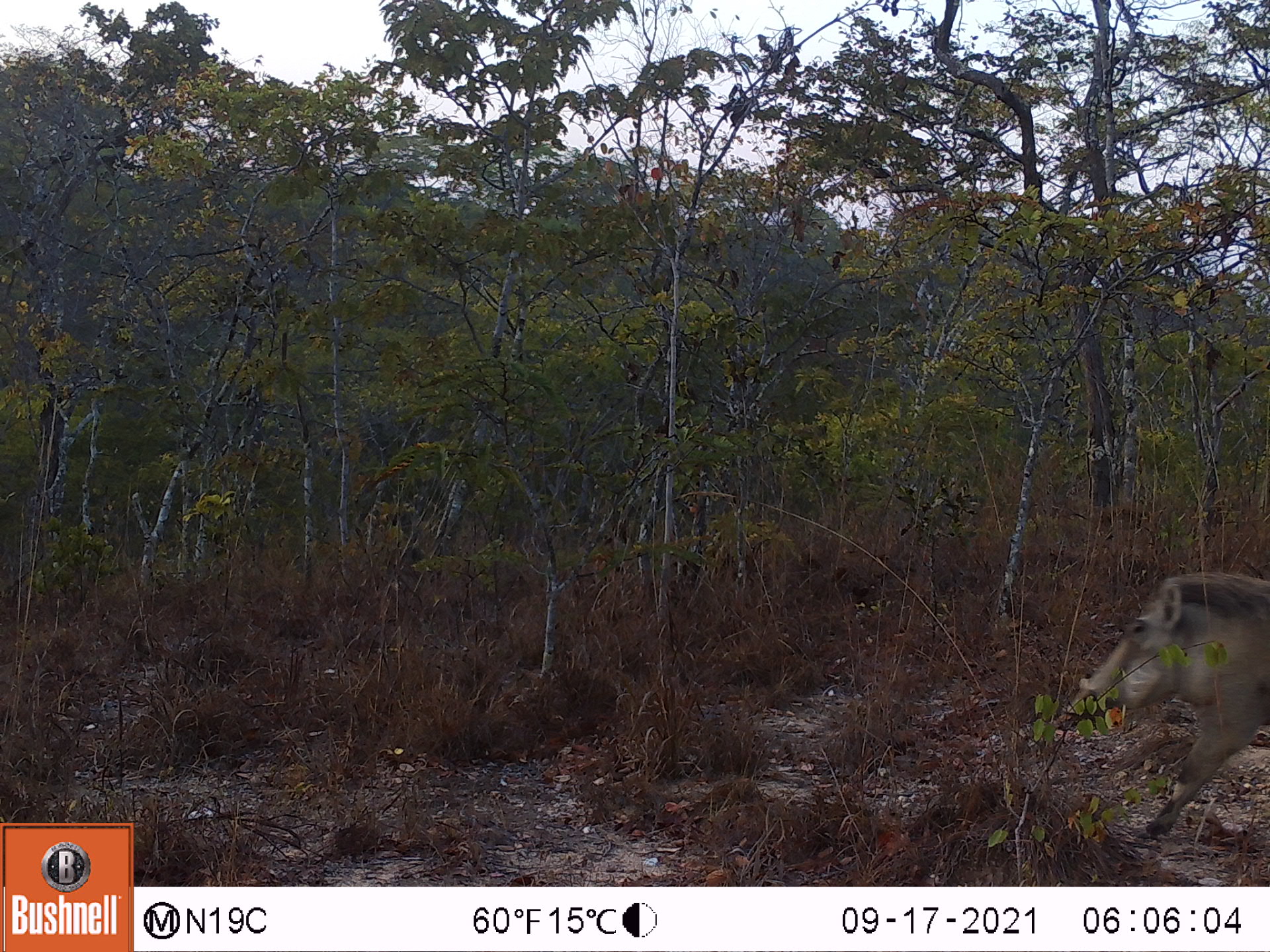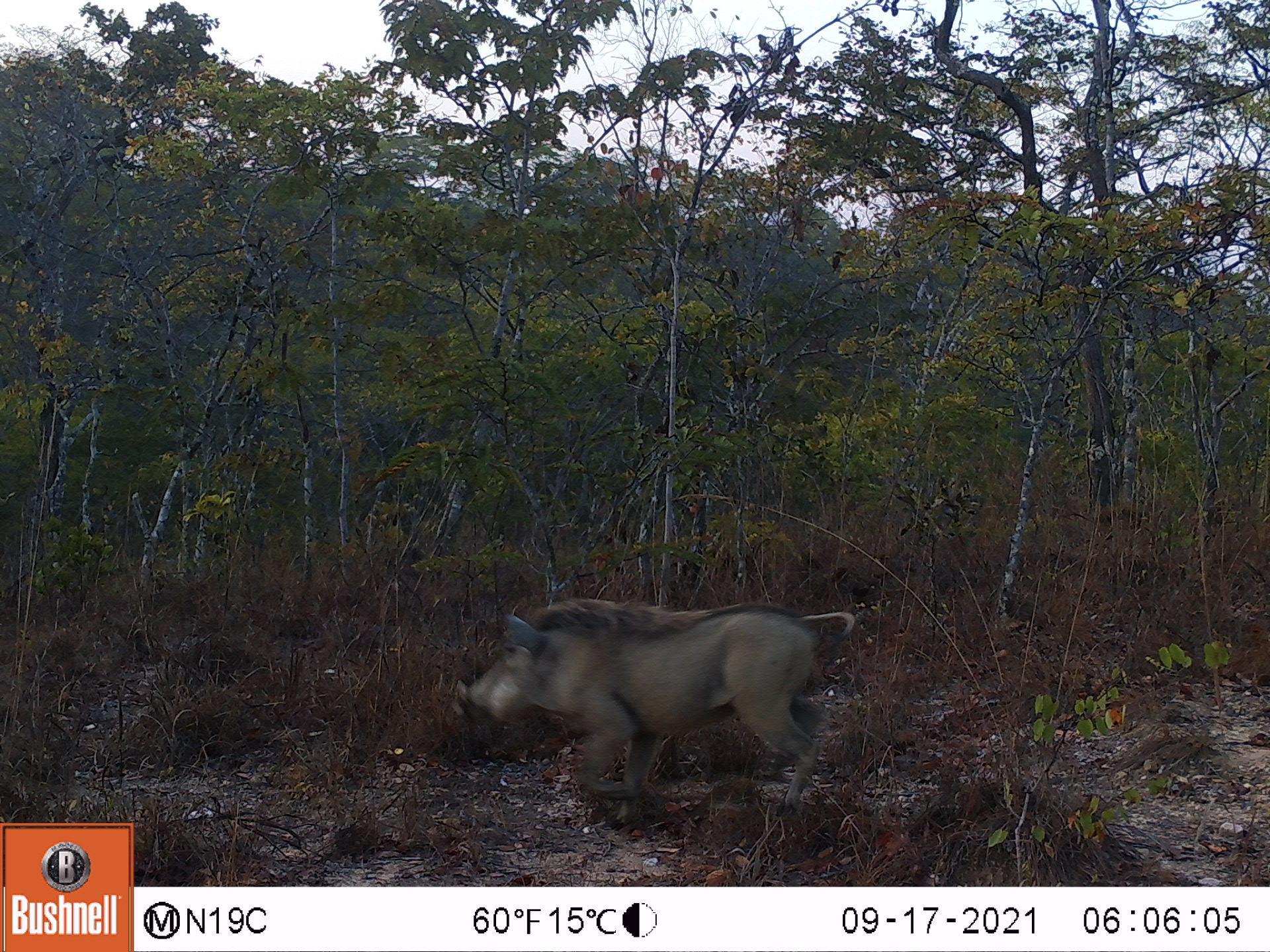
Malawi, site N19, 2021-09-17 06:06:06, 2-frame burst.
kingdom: Animalia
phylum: Chordata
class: Mammalia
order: Artiodactyla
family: Suidae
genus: Phacochoerus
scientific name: Phacochoerus africanus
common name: common warthog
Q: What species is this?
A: Common warthog (Phacochoerus africanus).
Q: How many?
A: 1.